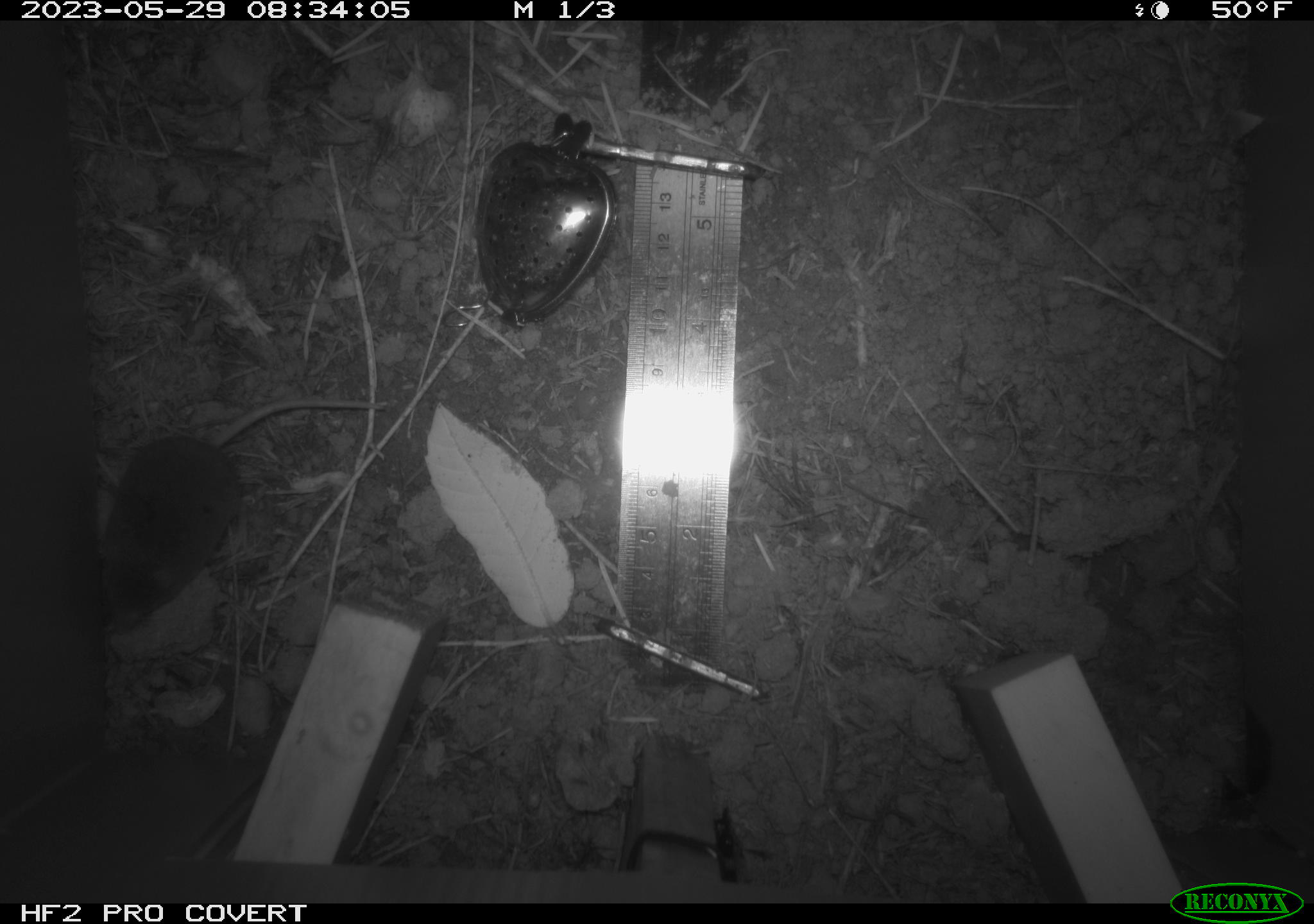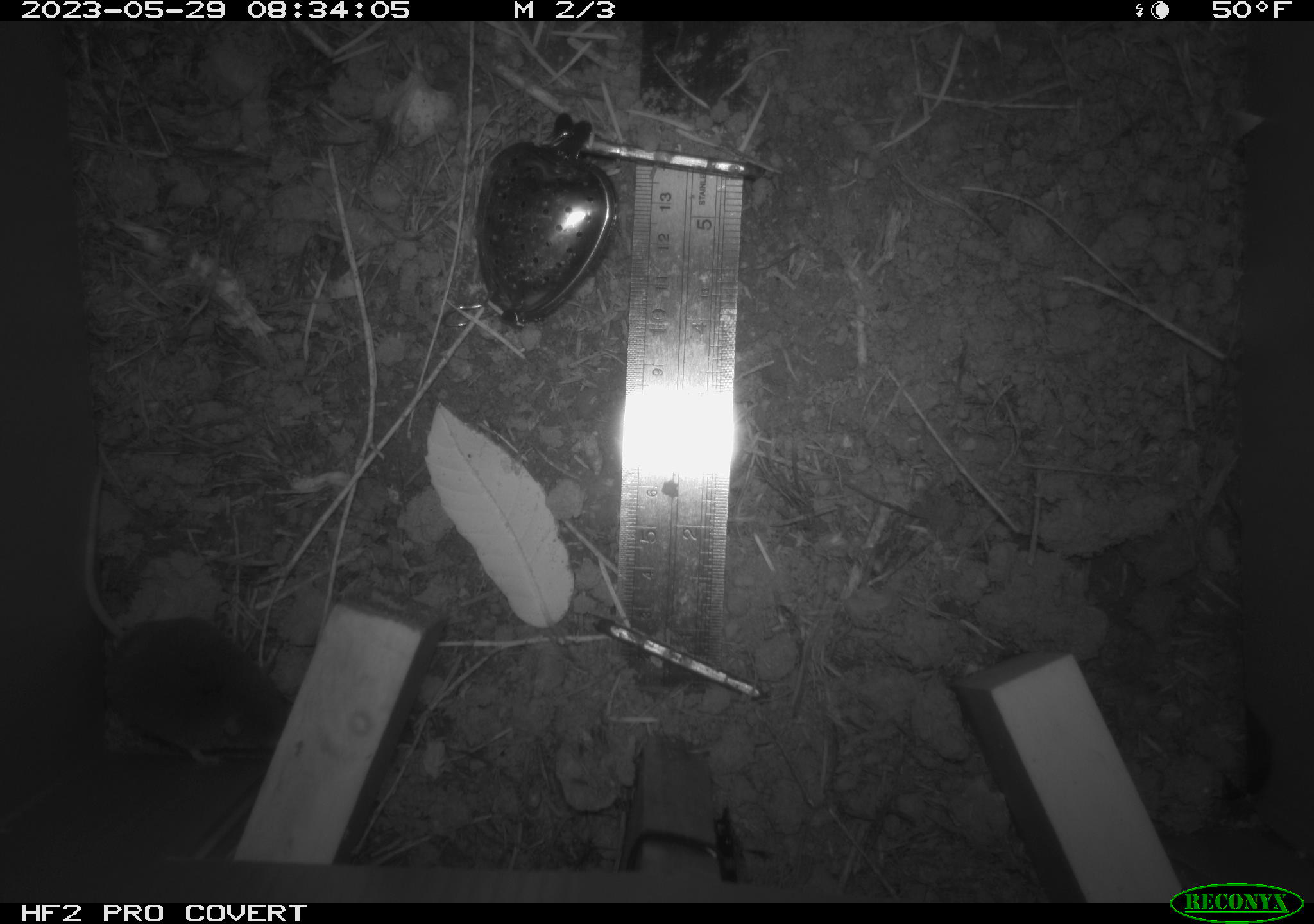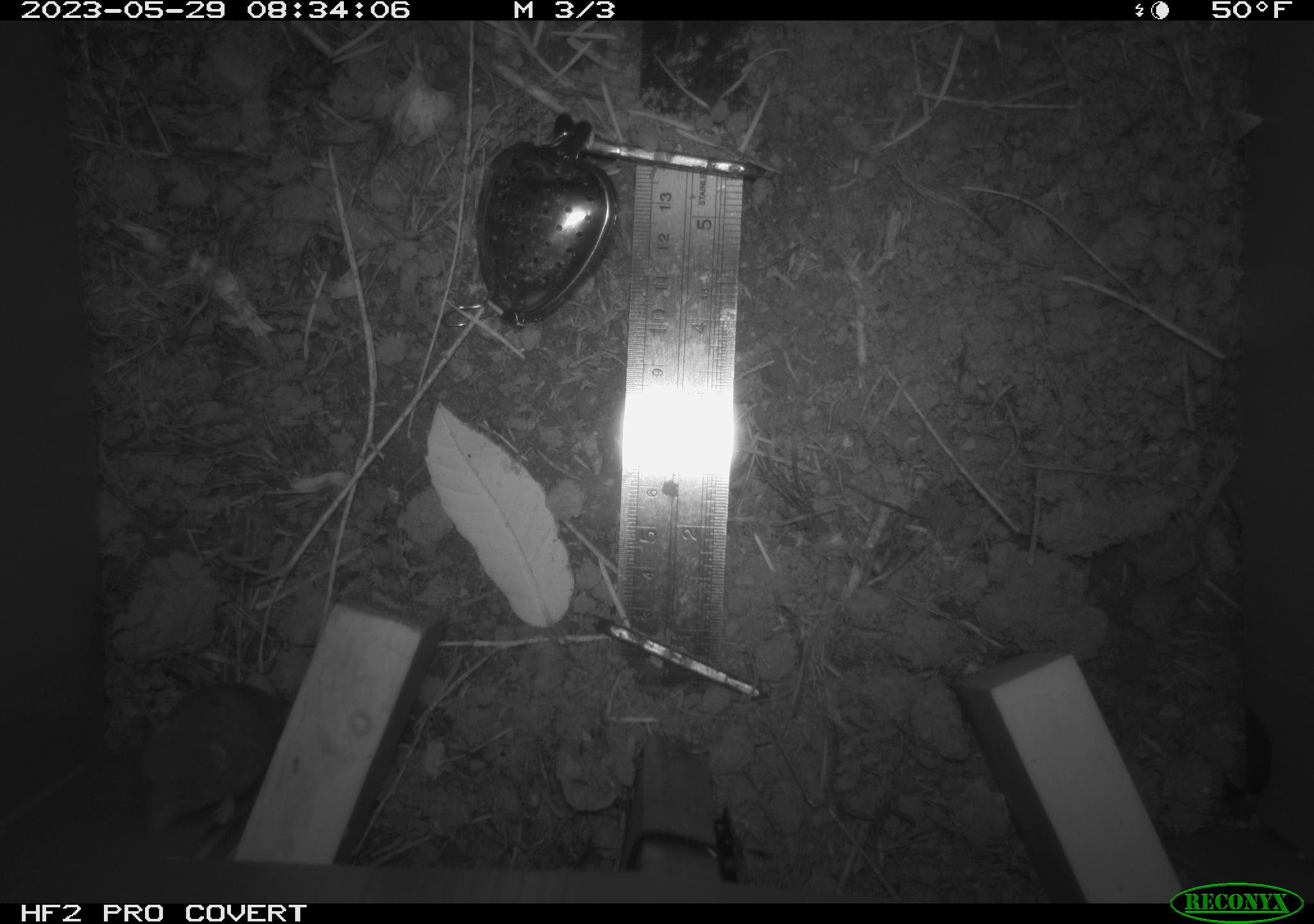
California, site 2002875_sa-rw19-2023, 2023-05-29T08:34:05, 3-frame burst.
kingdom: Animalia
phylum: Chordata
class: Mammalia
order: Eulipotyphla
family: Soricidae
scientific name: Soricidae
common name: shrews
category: soricidae family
Soricidae family (shrews) (Soricidae).